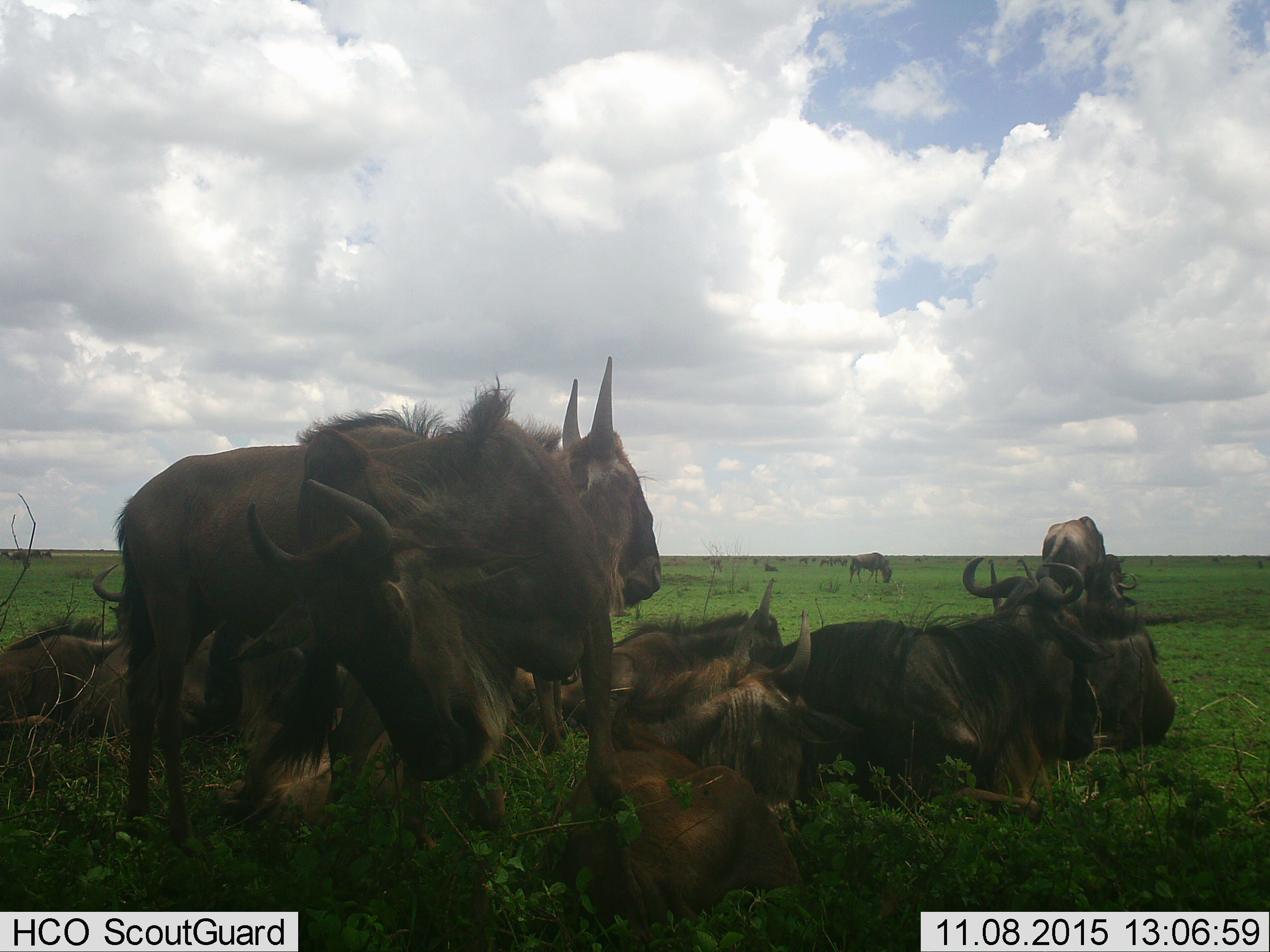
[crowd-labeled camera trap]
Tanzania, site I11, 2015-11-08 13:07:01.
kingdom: Animalia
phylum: Chordata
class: Mammalia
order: Artiodactyla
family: Bovidae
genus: Connochaetes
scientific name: Connochaetes taurinus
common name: blue wildebeest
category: wildebeest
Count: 11-50.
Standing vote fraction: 71%.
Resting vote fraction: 100%.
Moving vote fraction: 29%.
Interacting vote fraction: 43%.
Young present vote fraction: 43%.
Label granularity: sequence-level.